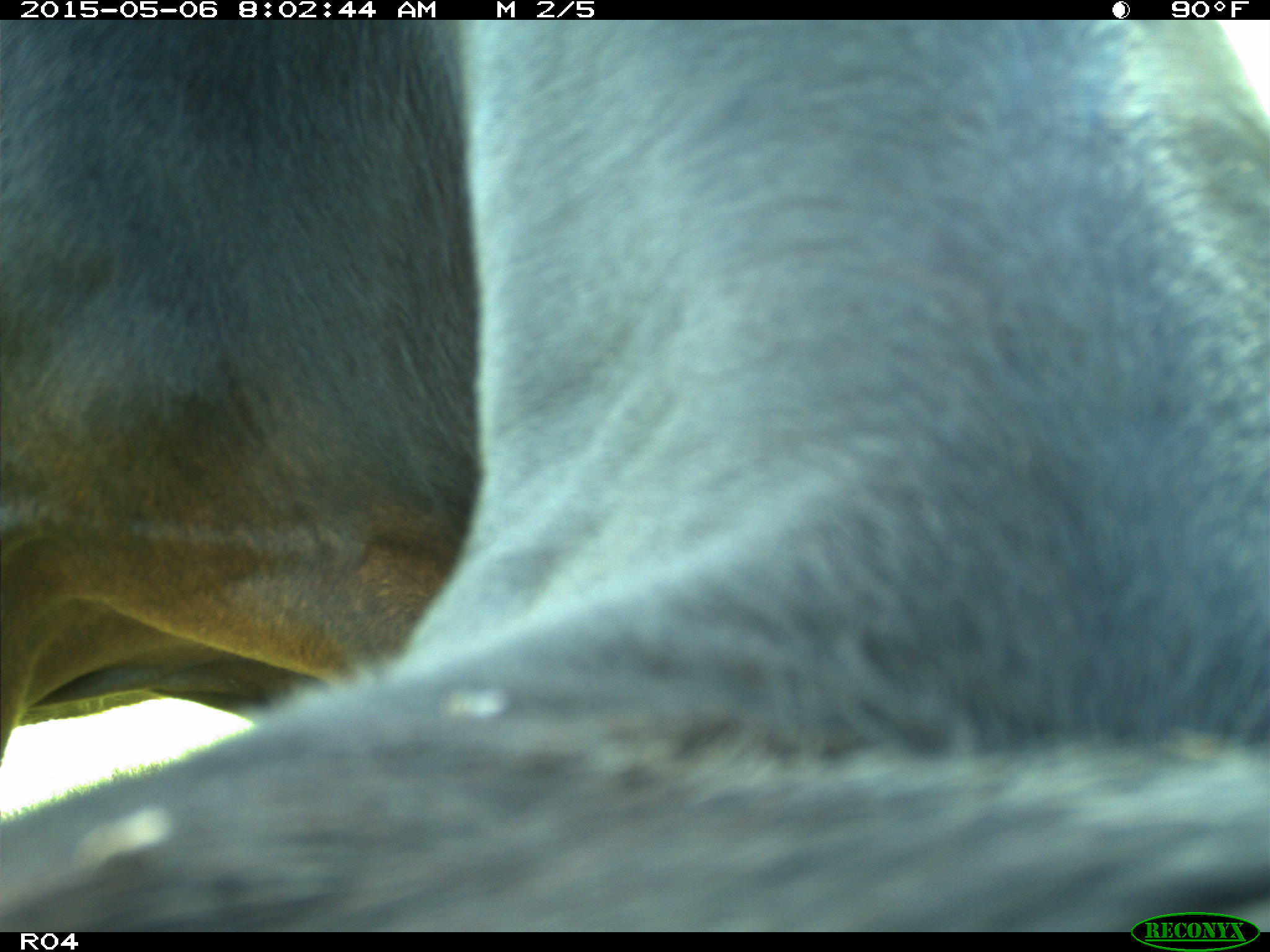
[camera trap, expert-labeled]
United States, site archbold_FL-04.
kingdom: Animalia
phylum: Chordata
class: Mammalia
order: Artiodactyla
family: Bovidae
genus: Bos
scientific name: Bos taurus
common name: domestic cow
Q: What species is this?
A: Bos taurus (domestic cow).